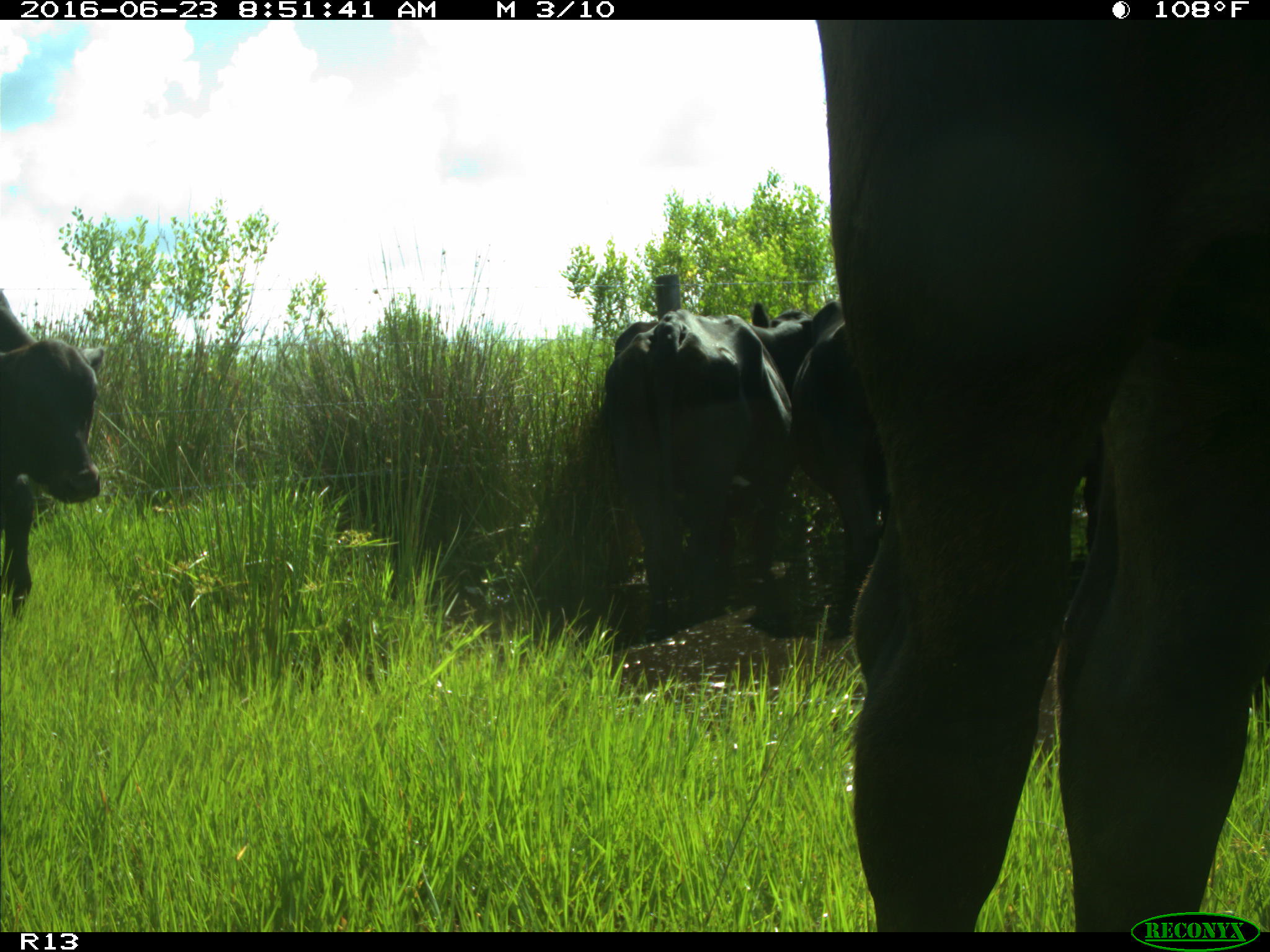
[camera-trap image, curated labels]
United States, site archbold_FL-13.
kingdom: Animalia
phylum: Chordata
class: Mammalia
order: Artiodactyla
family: Bovidae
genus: Bos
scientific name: Bos taurus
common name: domestic cow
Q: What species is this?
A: Bos taurus (domestic cow).